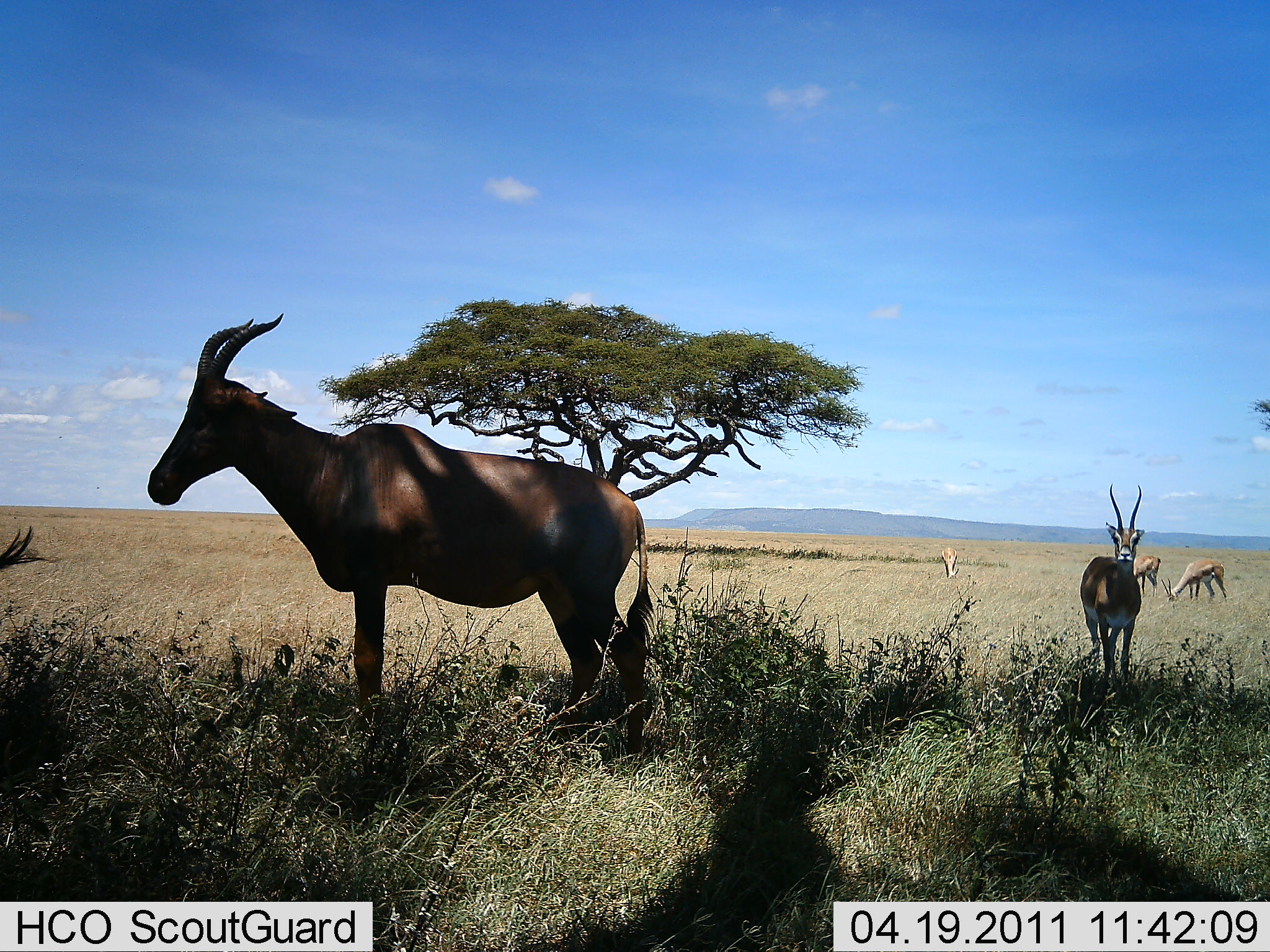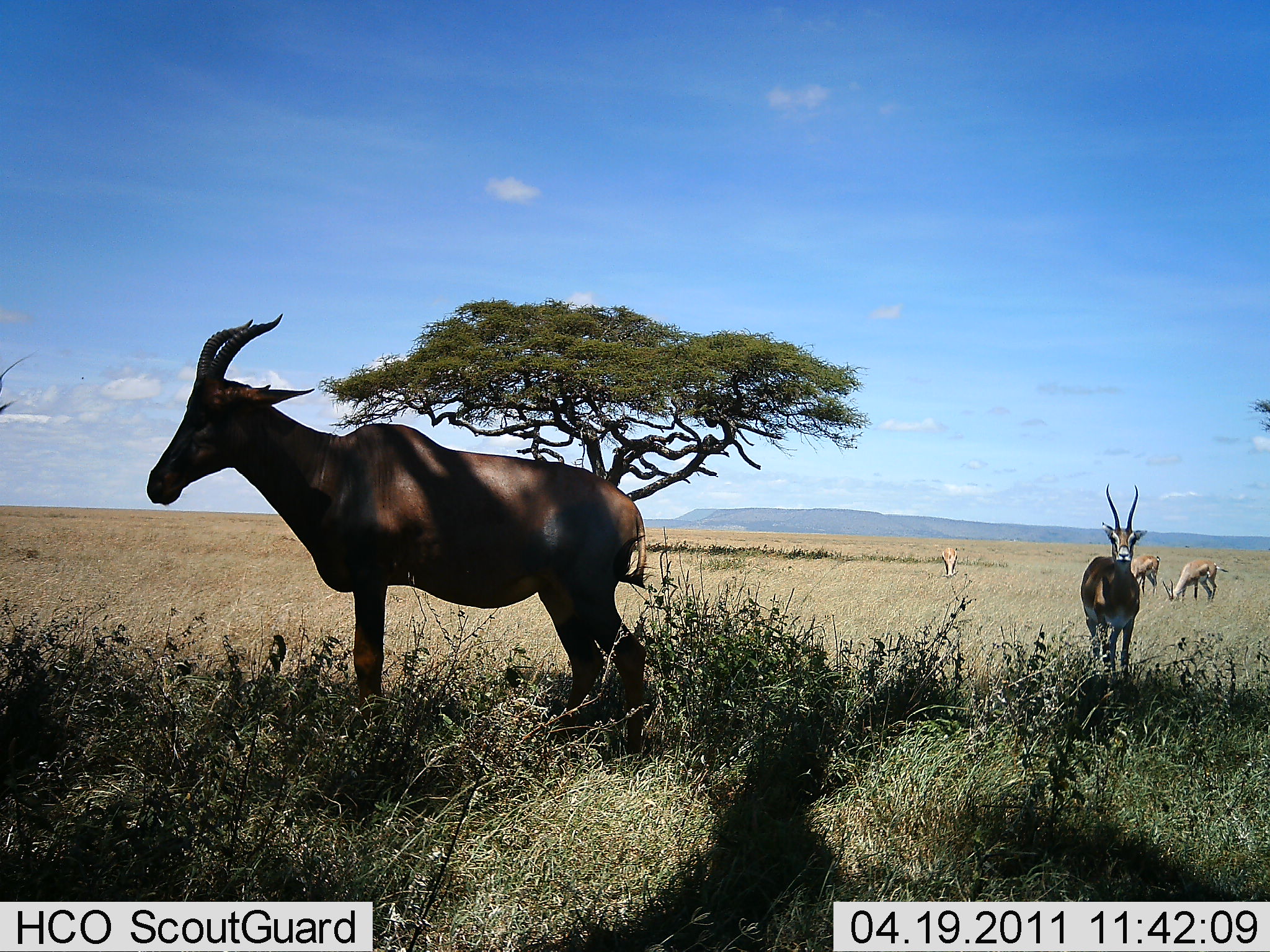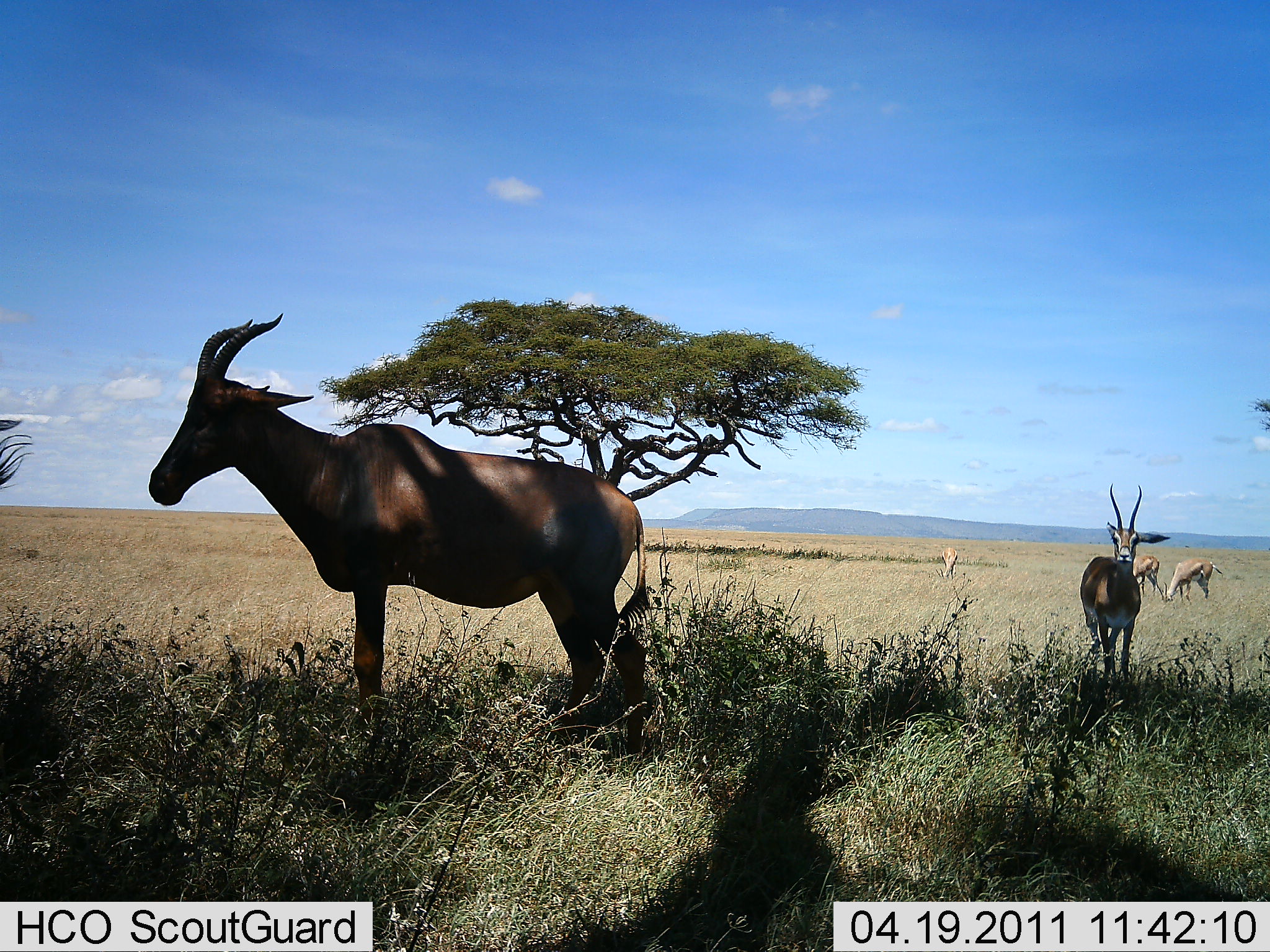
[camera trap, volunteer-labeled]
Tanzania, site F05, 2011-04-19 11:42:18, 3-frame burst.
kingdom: Animalia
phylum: Chordata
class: Mammalia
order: Artiodactyla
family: Bovidae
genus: Nanger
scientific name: Nanger granti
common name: grant's gazelle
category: gazellegrants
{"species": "gazellegrants (grant's gazelle) (Nanger granti)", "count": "4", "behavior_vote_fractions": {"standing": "100%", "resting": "7%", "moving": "7%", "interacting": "7%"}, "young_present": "0%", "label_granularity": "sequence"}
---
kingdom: Animalia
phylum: Chordata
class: Mammalia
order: Artiodactyla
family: Bovidae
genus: Damaliscus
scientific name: Damaliscus lunatus jimela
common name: topi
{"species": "topi (Damaliscus lunatus jimela)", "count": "1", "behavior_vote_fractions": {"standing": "93%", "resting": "7%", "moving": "7%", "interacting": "0%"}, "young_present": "0%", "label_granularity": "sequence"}